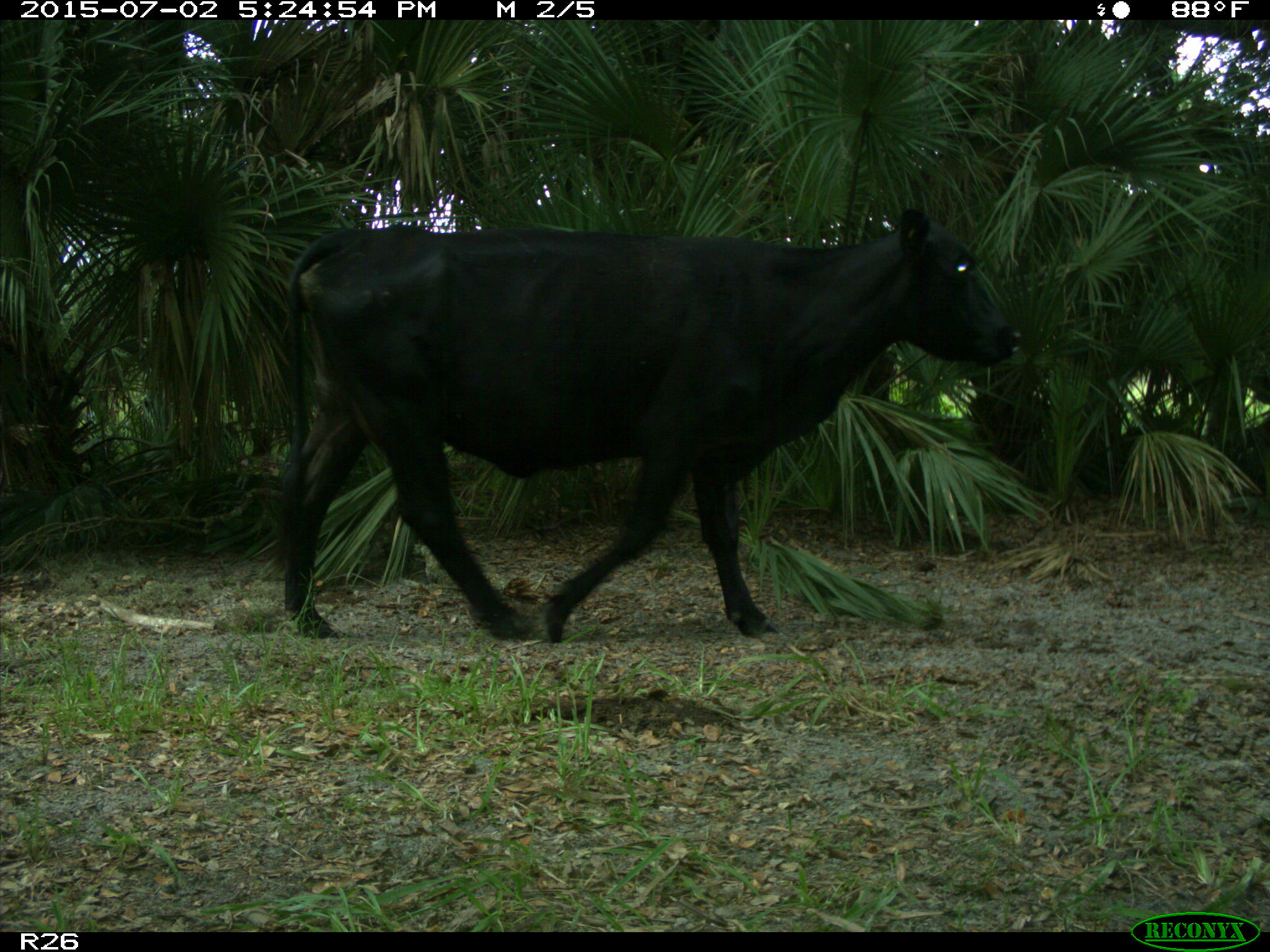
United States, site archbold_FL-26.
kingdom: Animalia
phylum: Chordata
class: Mammalia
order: Artiodactyla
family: Bovidae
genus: Bos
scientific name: Bos taurus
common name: domestic cow